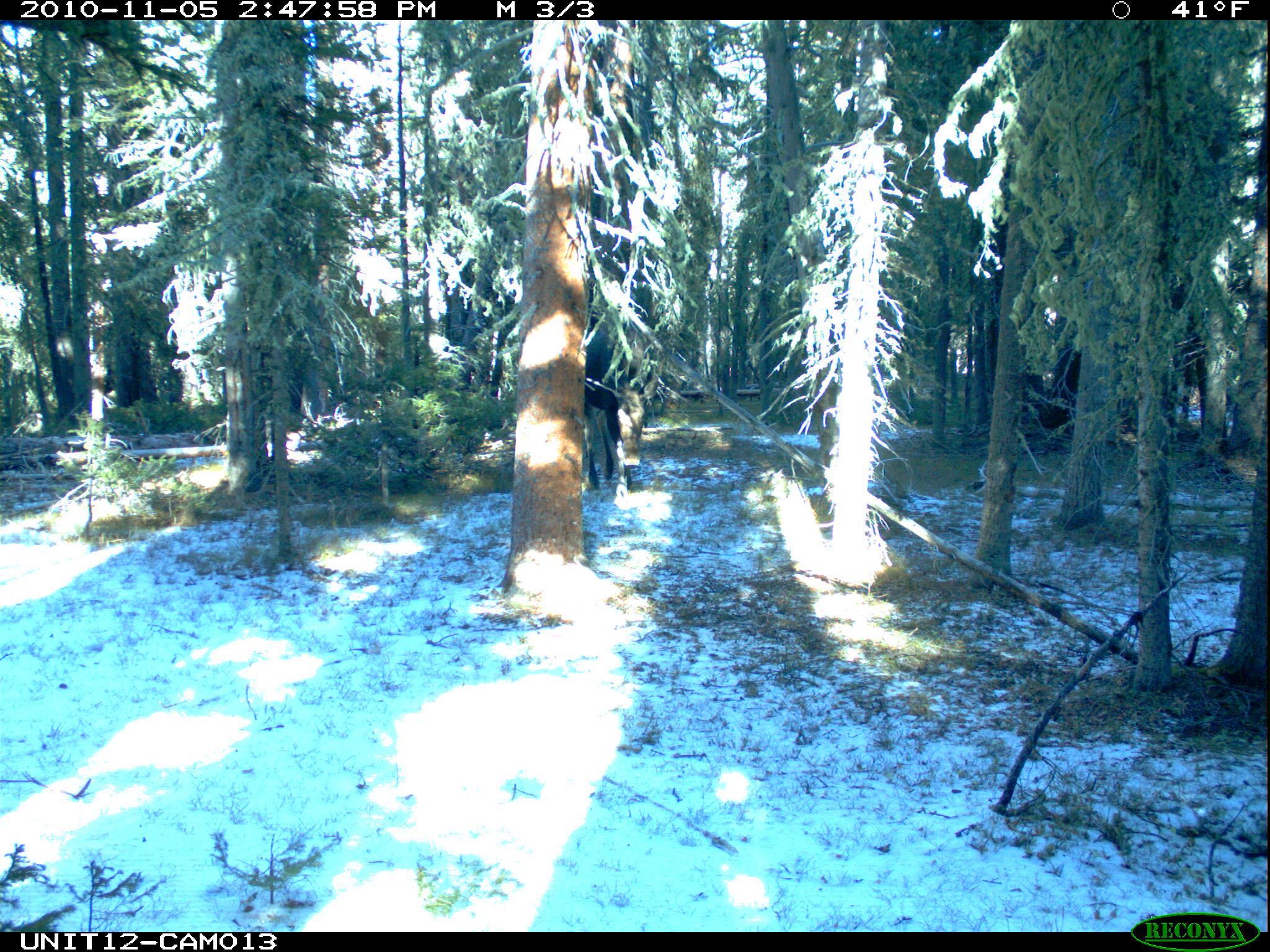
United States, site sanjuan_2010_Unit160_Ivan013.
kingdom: Animalia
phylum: Chordata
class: Mammalia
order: Artiodactyla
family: Cervidae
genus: Alces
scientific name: Alces alces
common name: moose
Alces alces (moose).